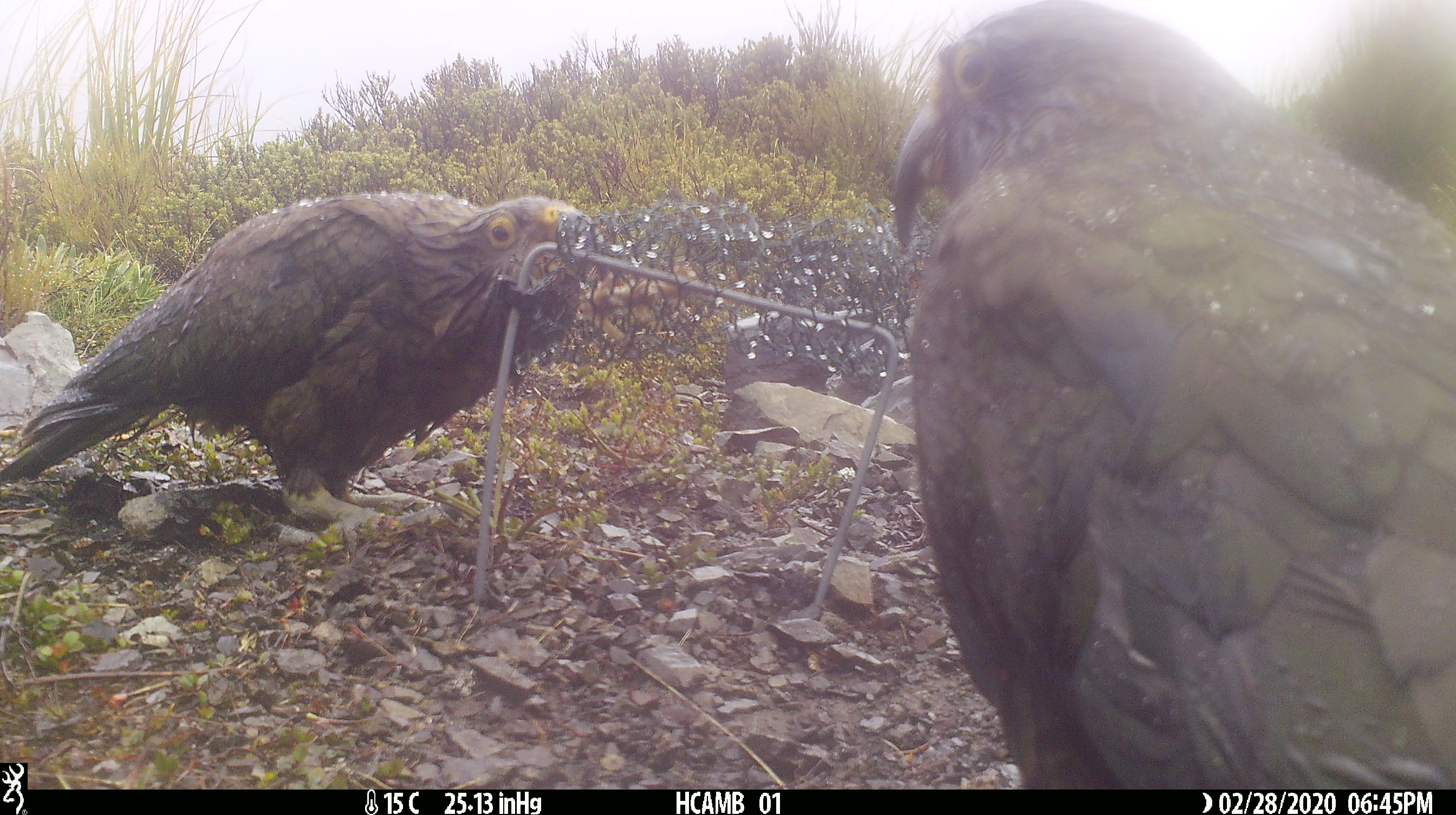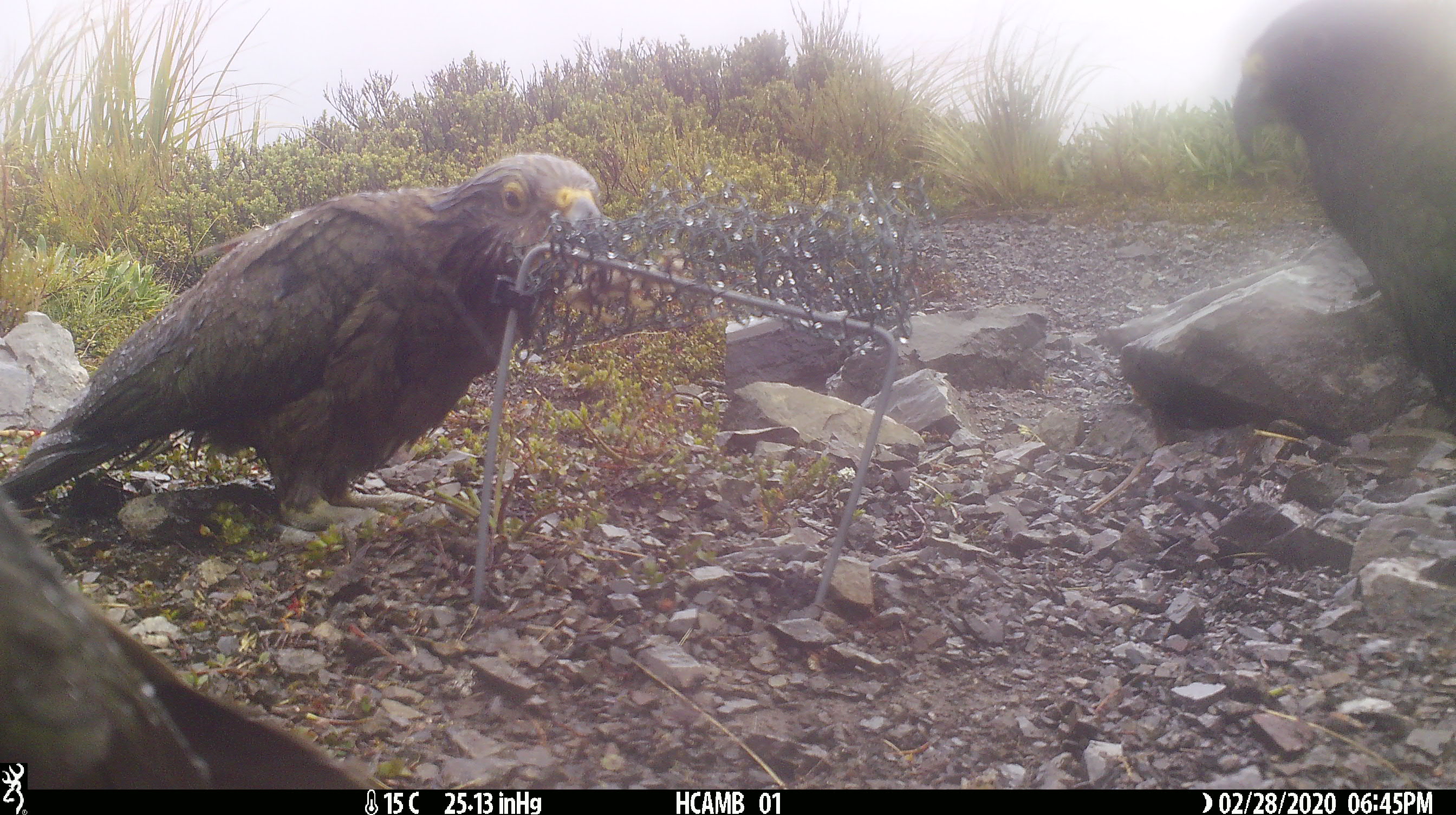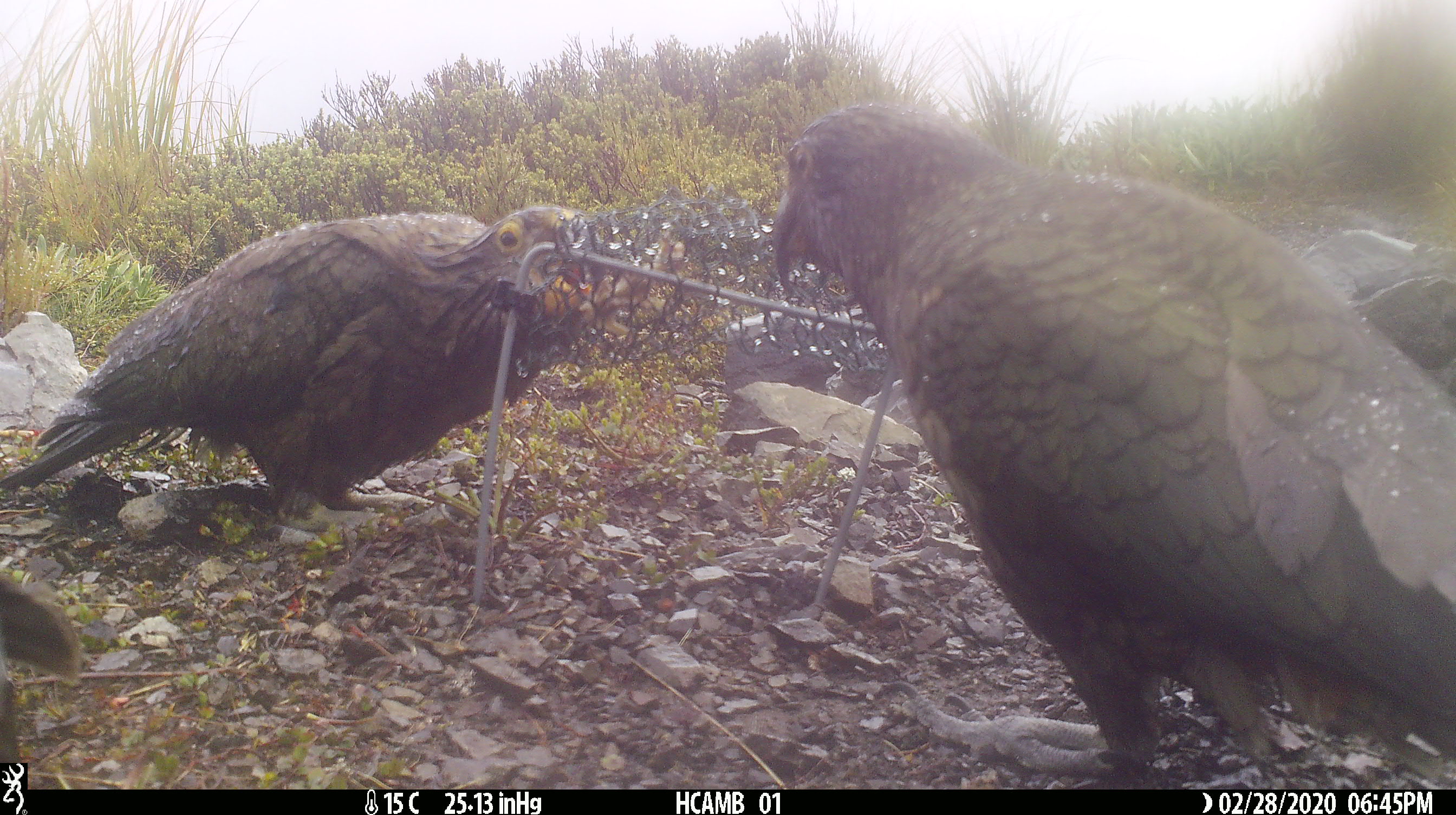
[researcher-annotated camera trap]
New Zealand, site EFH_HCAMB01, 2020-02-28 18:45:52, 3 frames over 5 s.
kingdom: Animalia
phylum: Chordata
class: Aves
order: Psittaciformes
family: Strigopidae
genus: Nestor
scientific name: Nestor notabilis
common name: kea